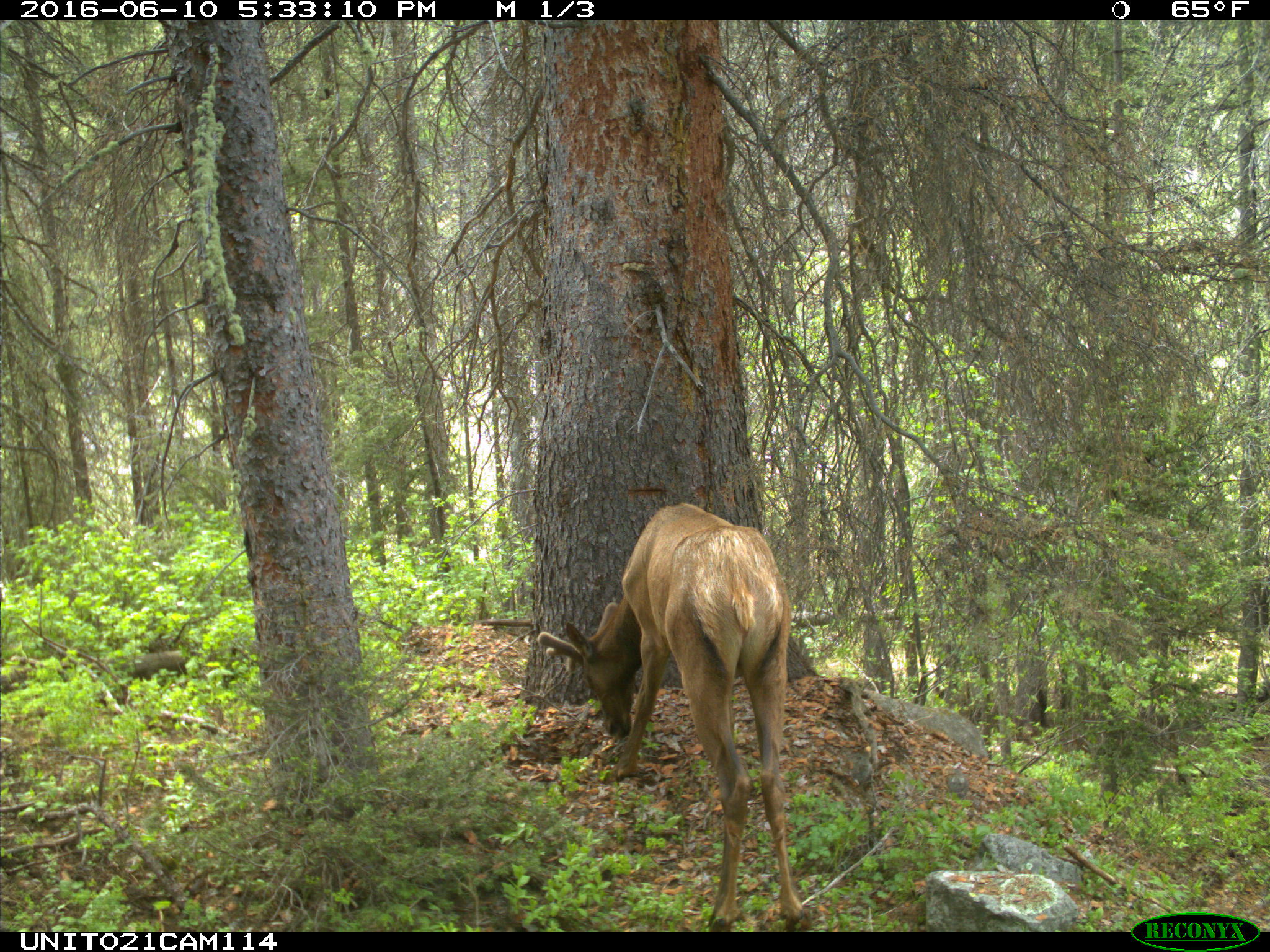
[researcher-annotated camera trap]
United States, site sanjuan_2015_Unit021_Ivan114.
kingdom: Animalia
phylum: Chordata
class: Mammalia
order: Artiodactyla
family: Cervidae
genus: Cervus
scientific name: Cervus elaphus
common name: red deer